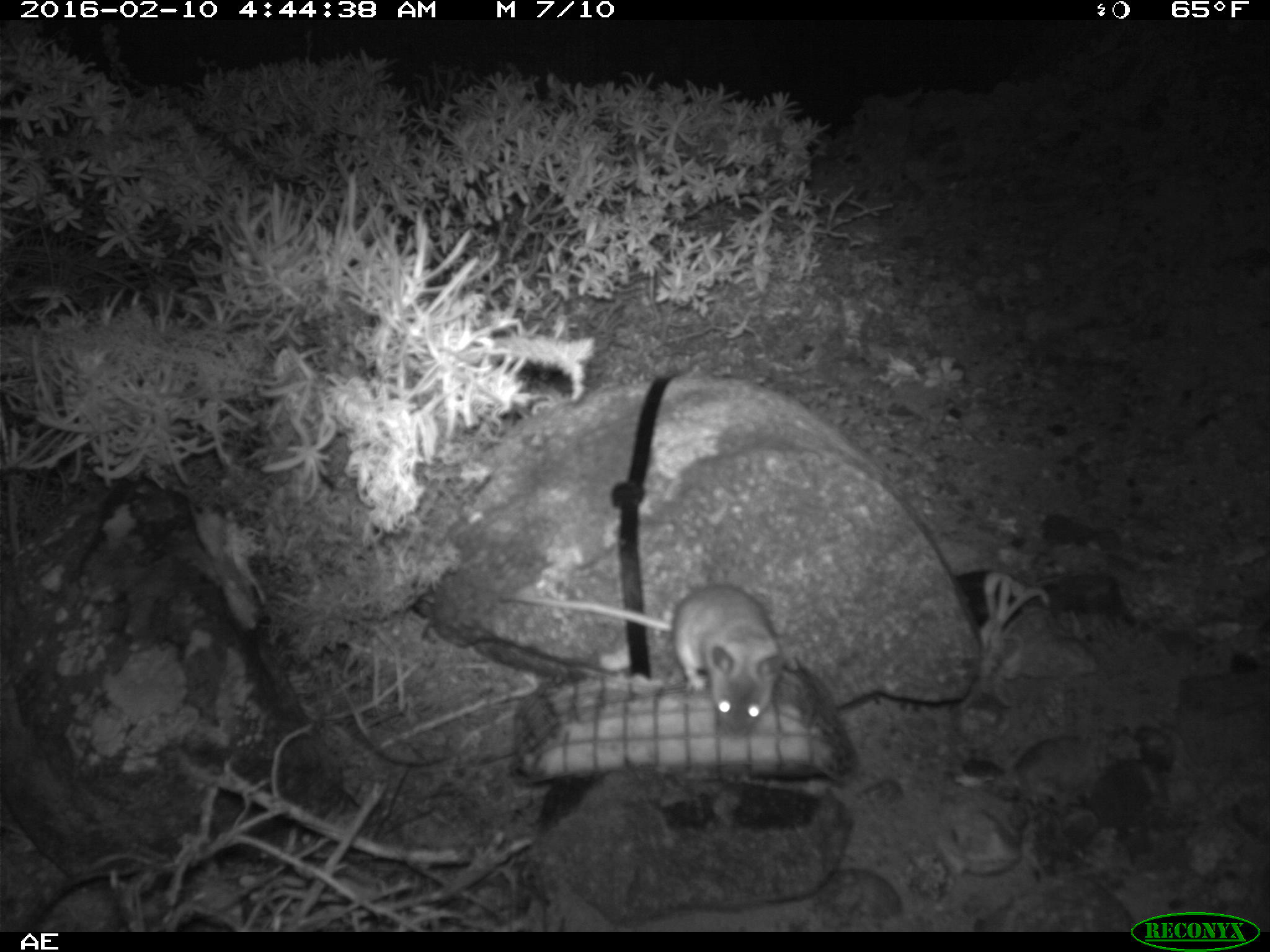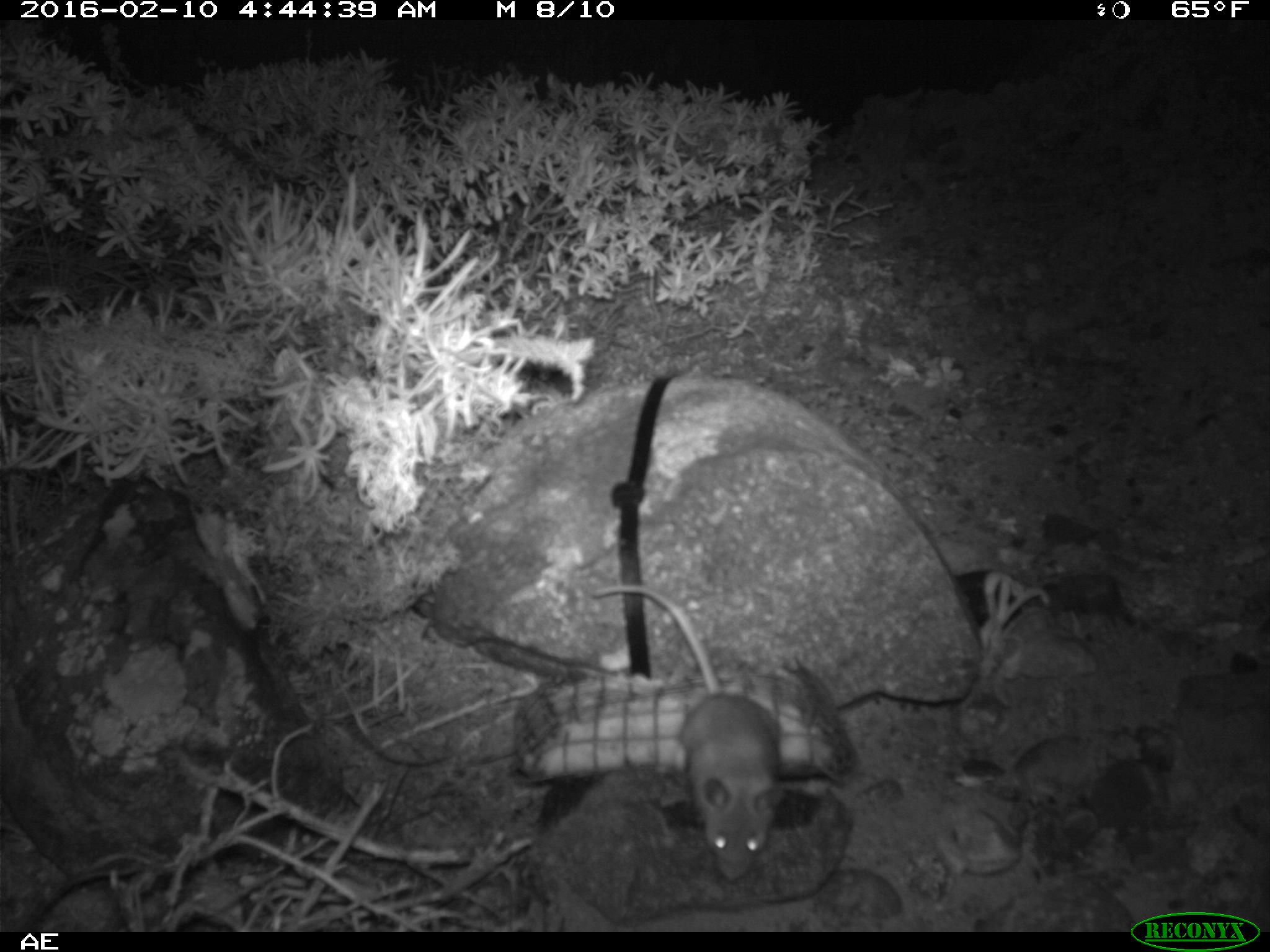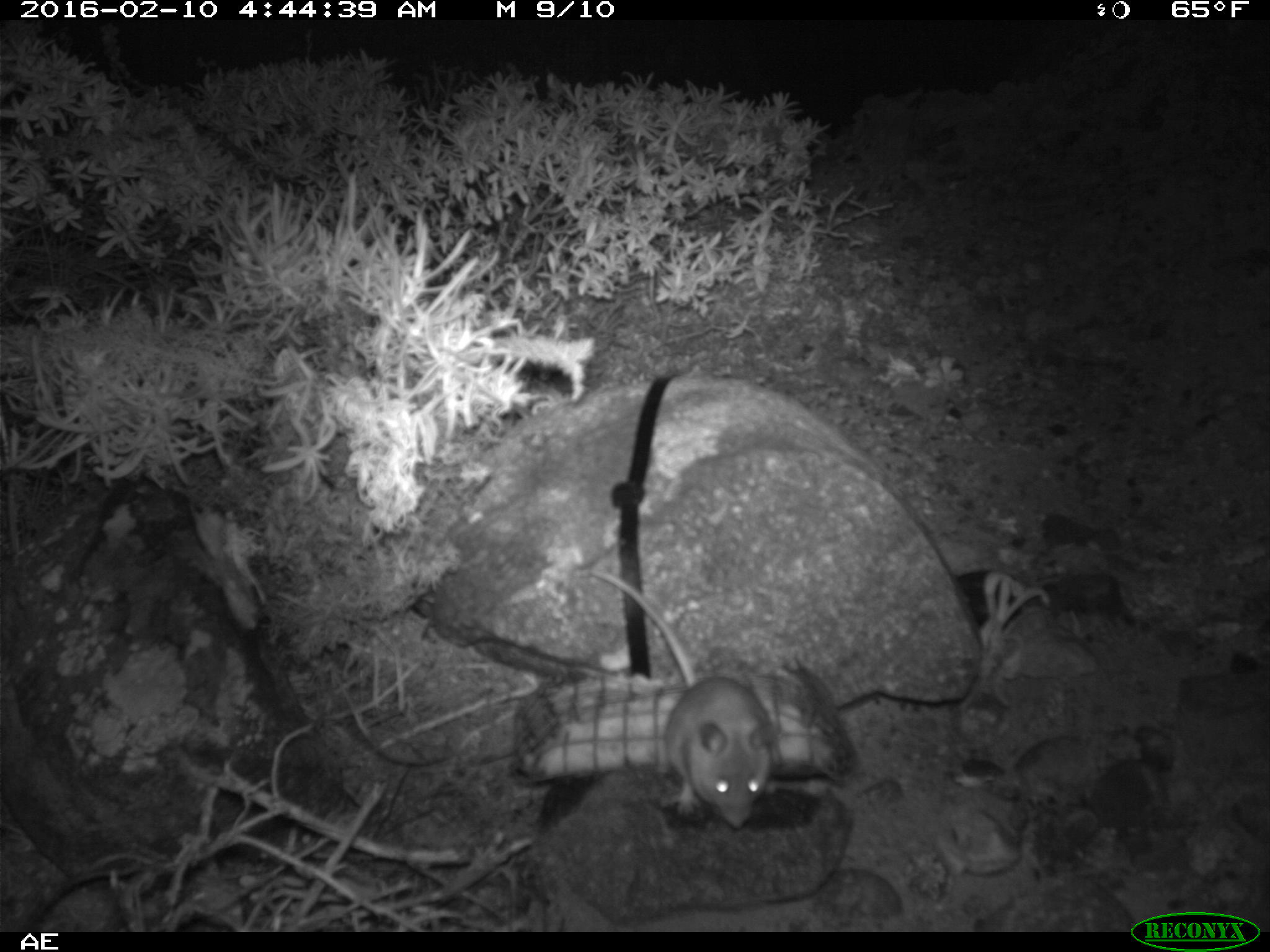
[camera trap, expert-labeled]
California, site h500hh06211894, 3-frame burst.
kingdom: Animalia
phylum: Chordata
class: Mammalia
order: Rodentia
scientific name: Rodentia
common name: rodent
Rodent (Rodentia).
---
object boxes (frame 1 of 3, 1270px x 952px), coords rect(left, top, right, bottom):
rodent: rect(499, 580, 784, 734)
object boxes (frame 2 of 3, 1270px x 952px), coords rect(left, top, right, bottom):
rodent: rect(592, 583, 783, 881)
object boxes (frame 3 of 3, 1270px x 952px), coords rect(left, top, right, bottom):
rodent: rect(574, 568, 775, 828)